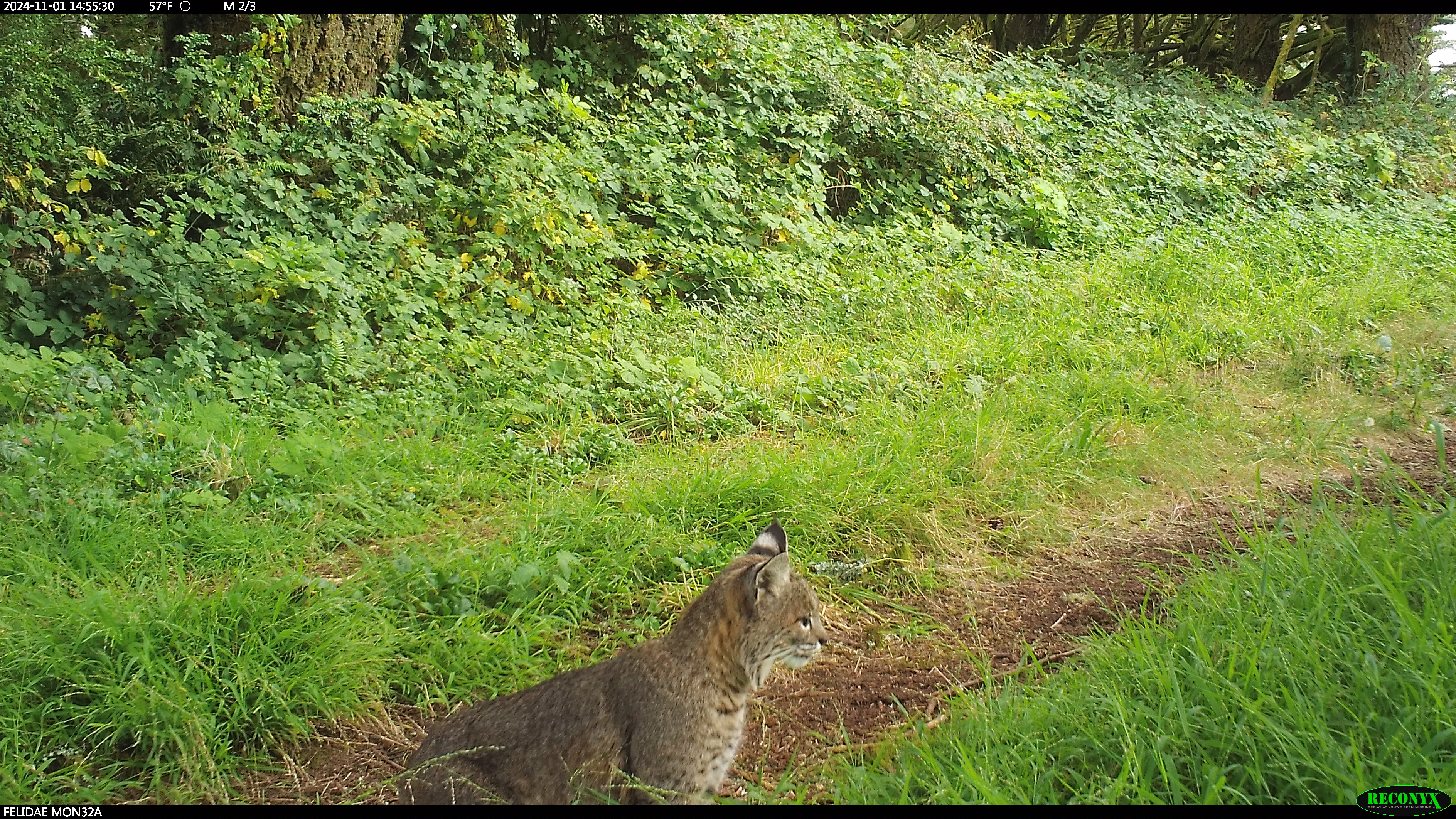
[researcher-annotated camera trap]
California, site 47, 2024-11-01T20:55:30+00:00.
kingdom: Animalia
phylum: Chordata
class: Mammalia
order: Carnivora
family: Felidae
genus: Lynx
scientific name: Lynx rufus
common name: bobcat